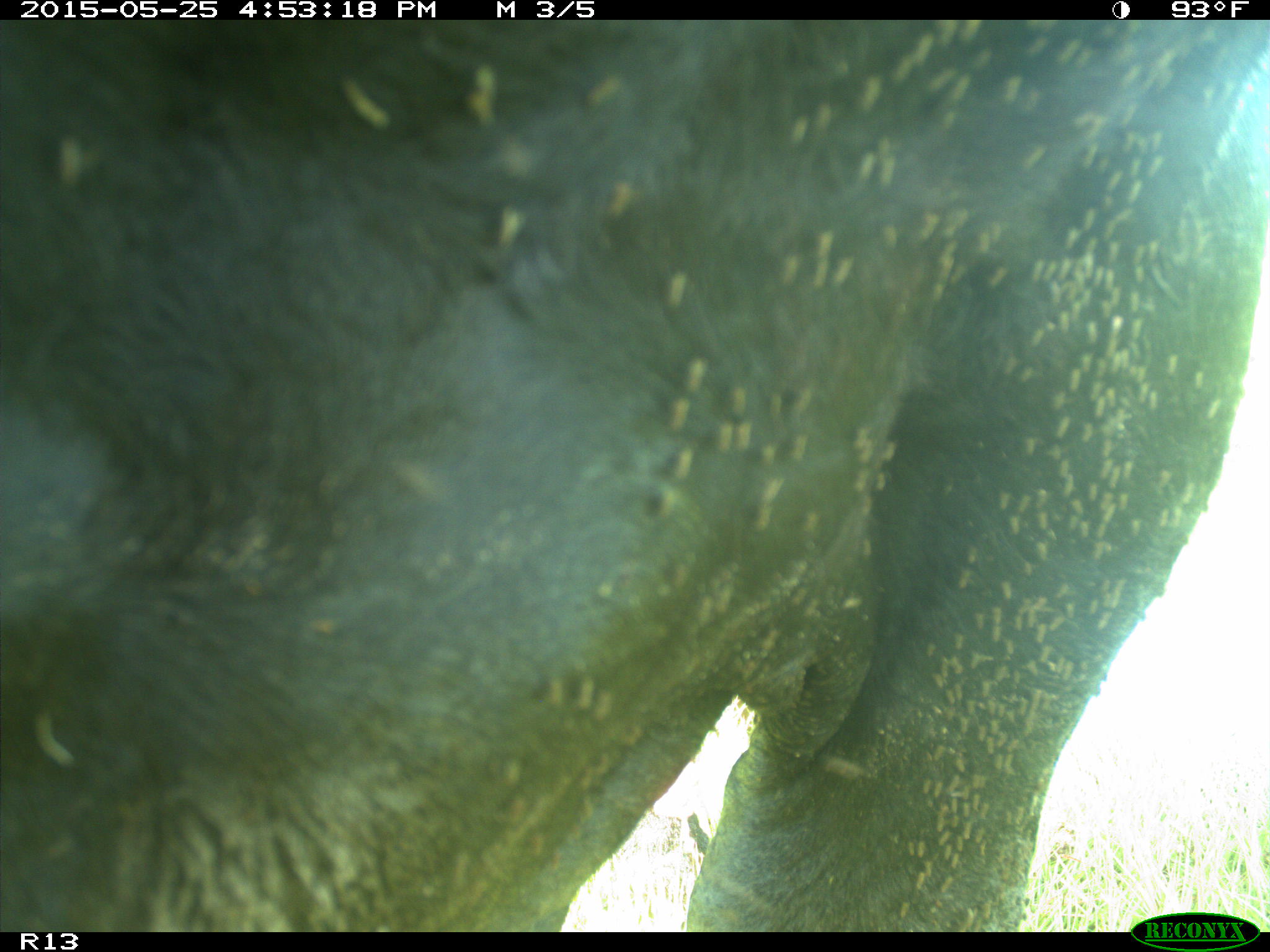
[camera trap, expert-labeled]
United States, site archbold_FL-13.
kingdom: Animalia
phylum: Chordata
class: Mammalia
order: Artiodactyla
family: Bovidae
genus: Bos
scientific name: Bos taurus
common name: domestic cow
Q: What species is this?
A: Bos taurus (domestic cow).